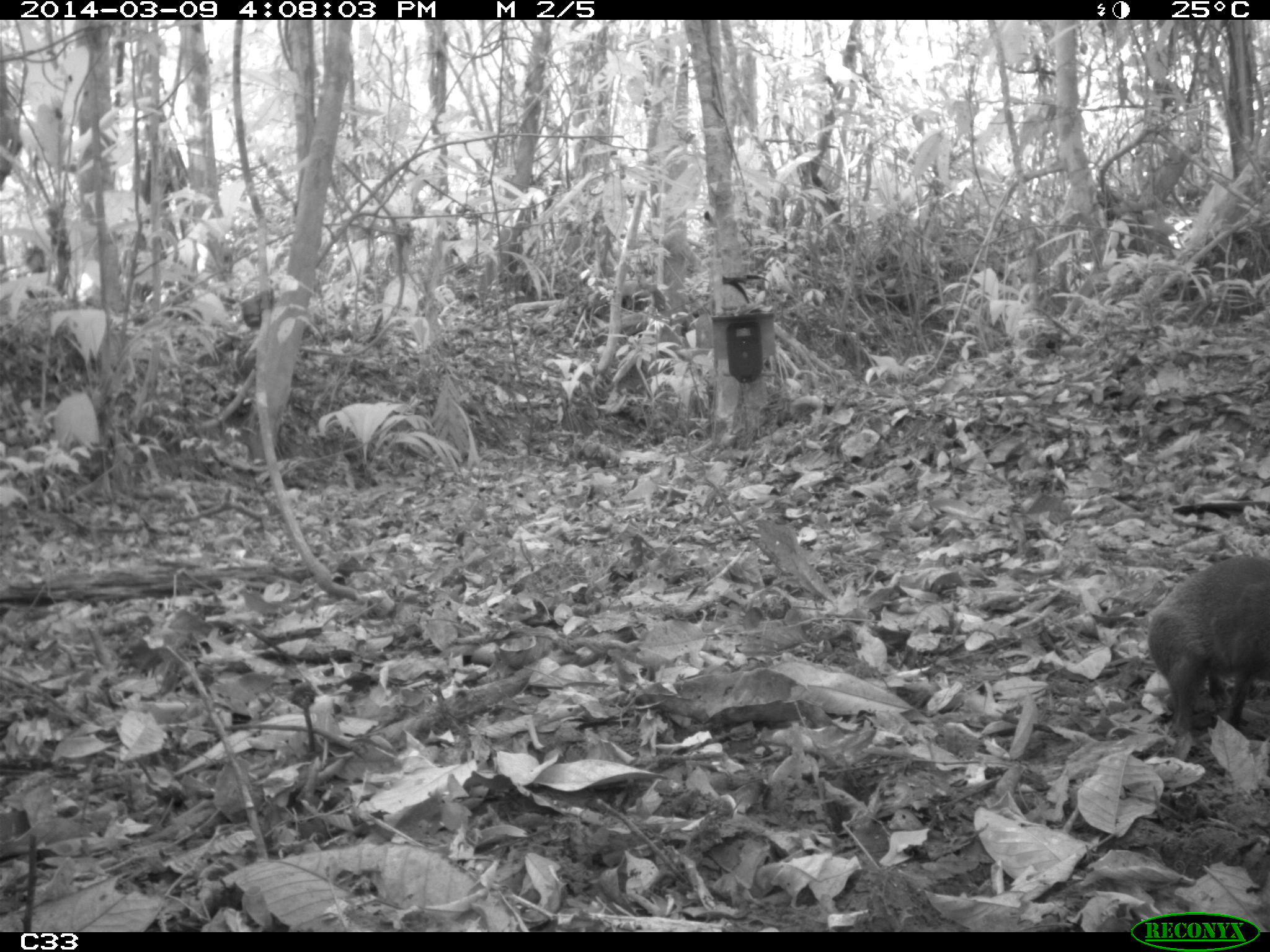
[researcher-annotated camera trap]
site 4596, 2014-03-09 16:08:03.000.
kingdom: Animalia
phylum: Chordata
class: Mammalia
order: Rodentia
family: Dasyproctidae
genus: Dasyprocta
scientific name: Dasyprocta leporina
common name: red-rumped agouti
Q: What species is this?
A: Dasyprocta leporina (red-rumped agouti).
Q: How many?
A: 1.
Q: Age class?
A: Adult.